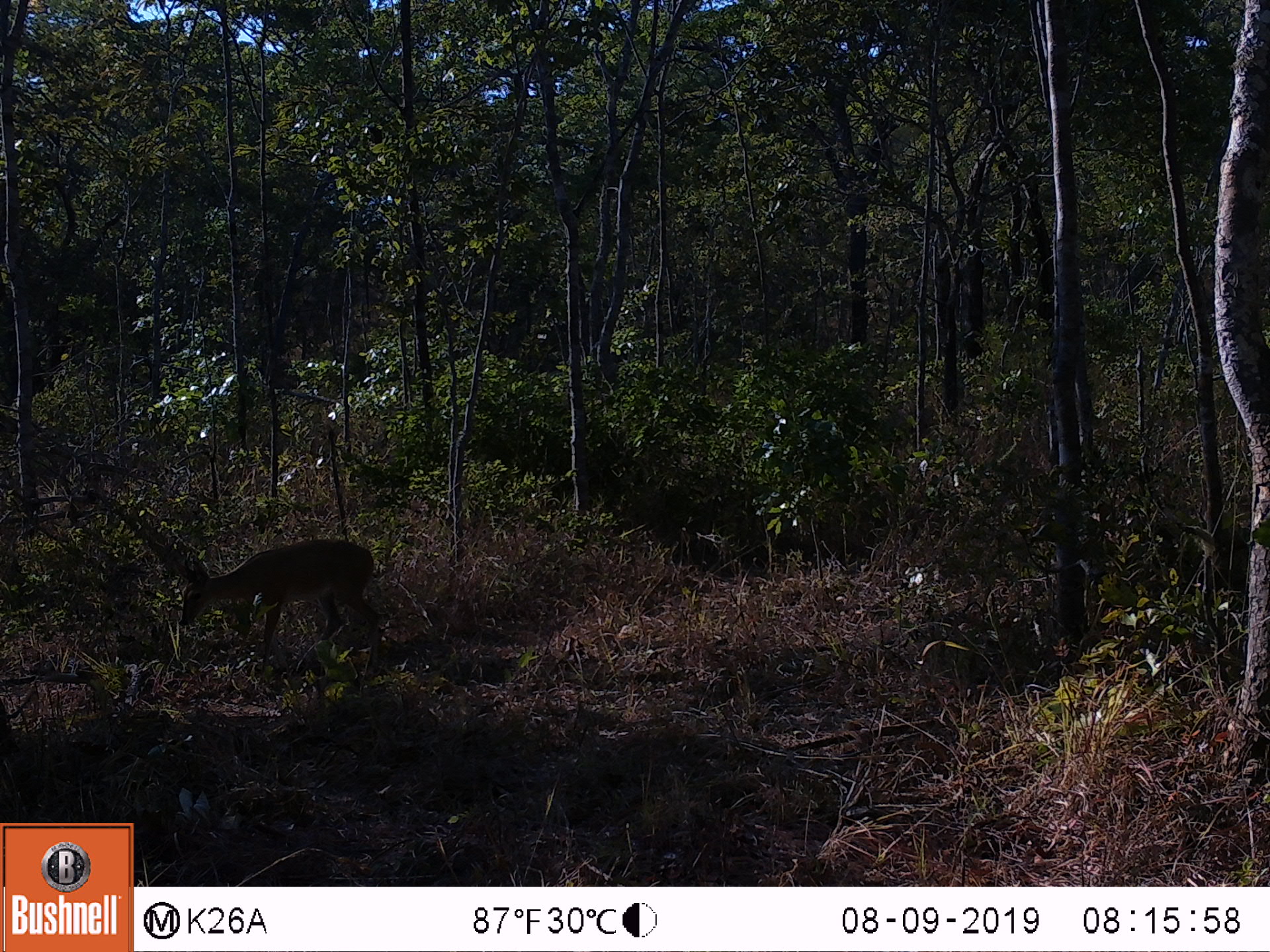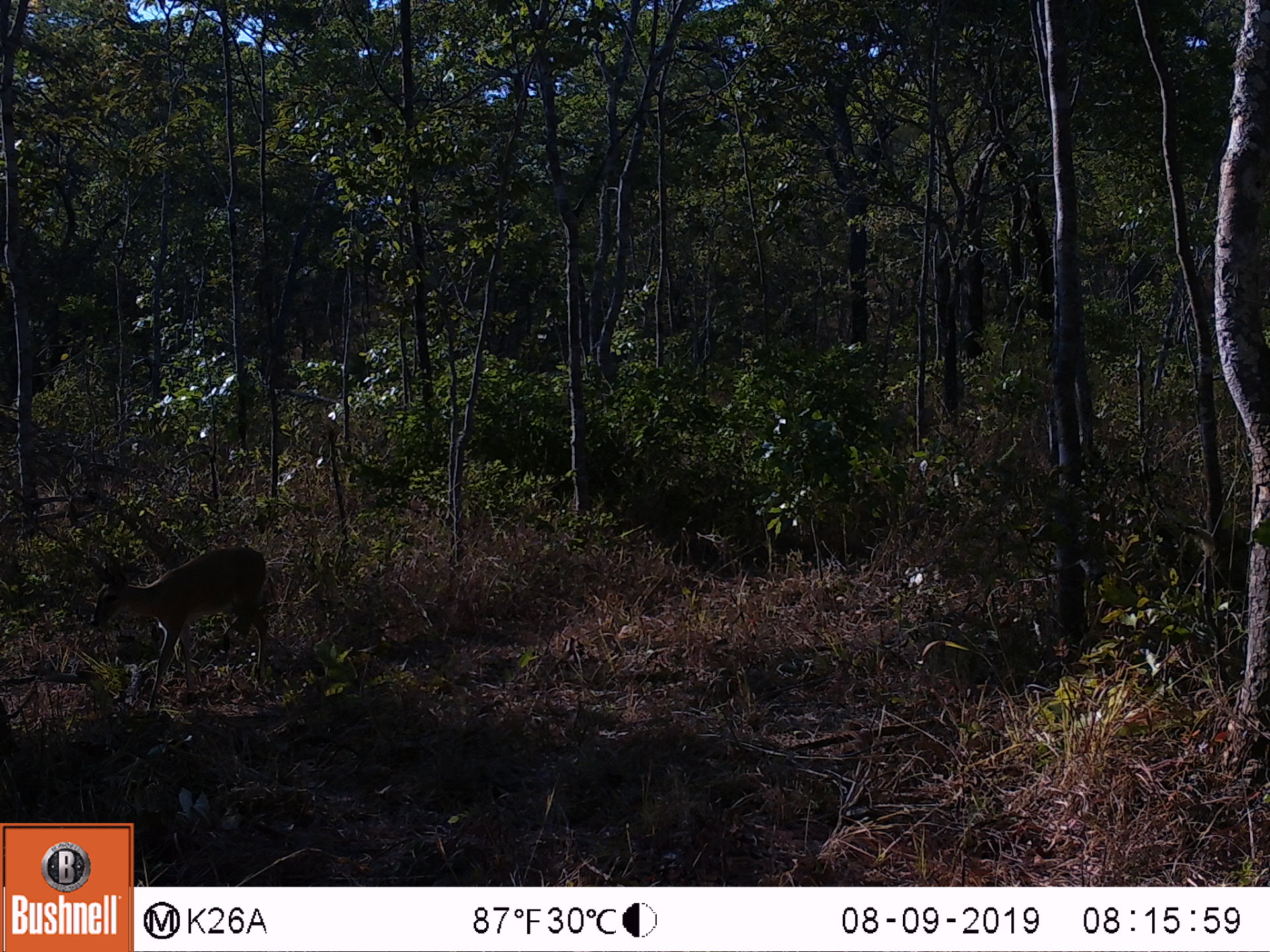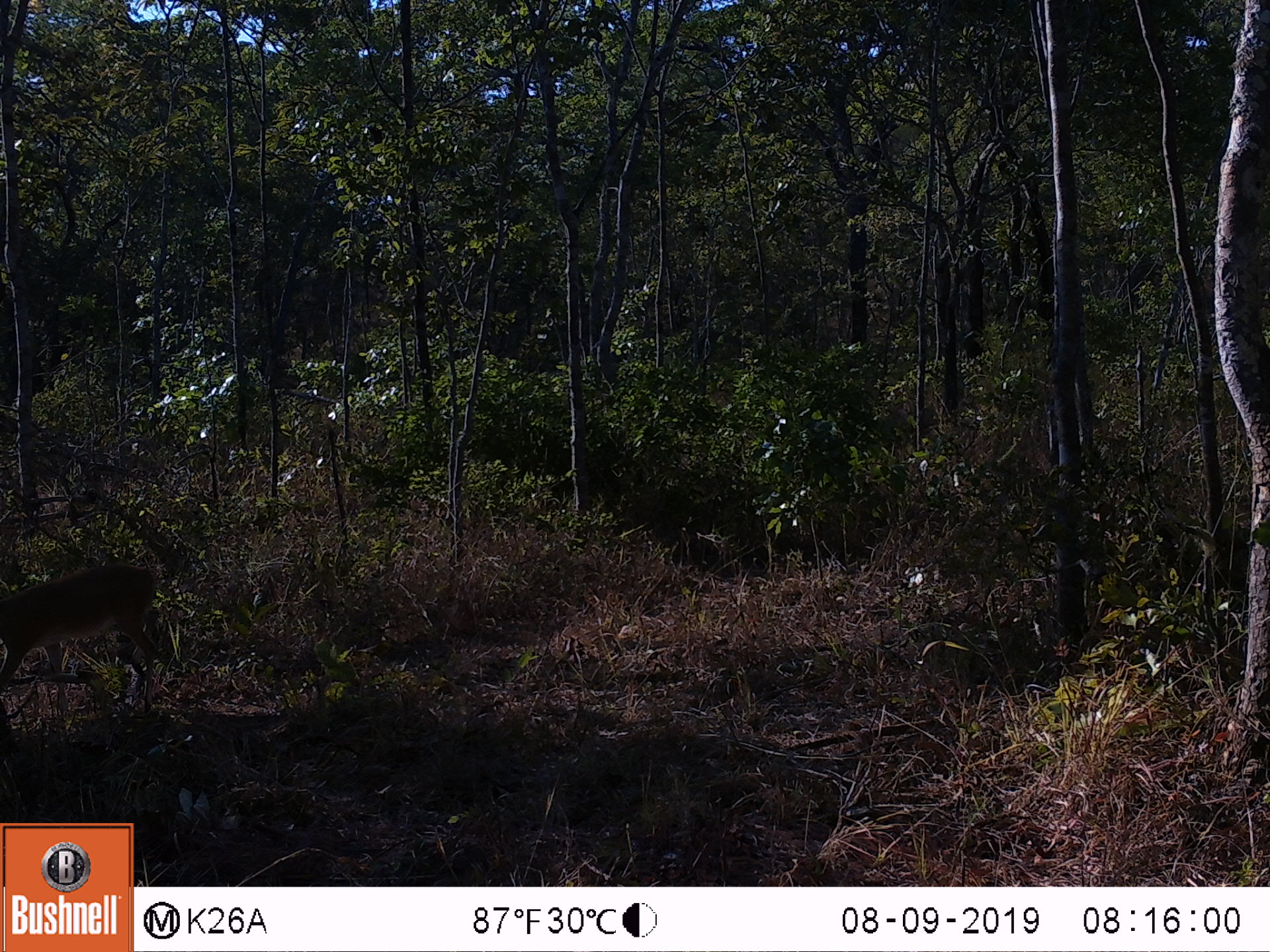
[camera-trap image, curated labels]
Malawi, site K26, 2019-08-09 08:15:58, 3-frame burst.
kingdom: Animalia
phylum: Chordata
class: Mammalia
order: Artiodactyla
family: Bovidae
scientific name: Antilopinae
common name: small antelope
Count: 1.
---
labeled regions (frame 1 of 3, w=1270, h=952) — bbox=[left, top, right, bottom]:
small antelope: bbox=[176, 538, 379, 647]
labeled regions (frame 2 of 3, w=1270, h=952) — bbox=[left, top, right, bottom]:
small antelope: bbox=[88, 541, 268, 720]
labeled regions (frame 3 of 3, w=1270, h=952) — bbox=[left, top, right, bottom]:
small antelope: bbox=[4, 557, 155, 704]